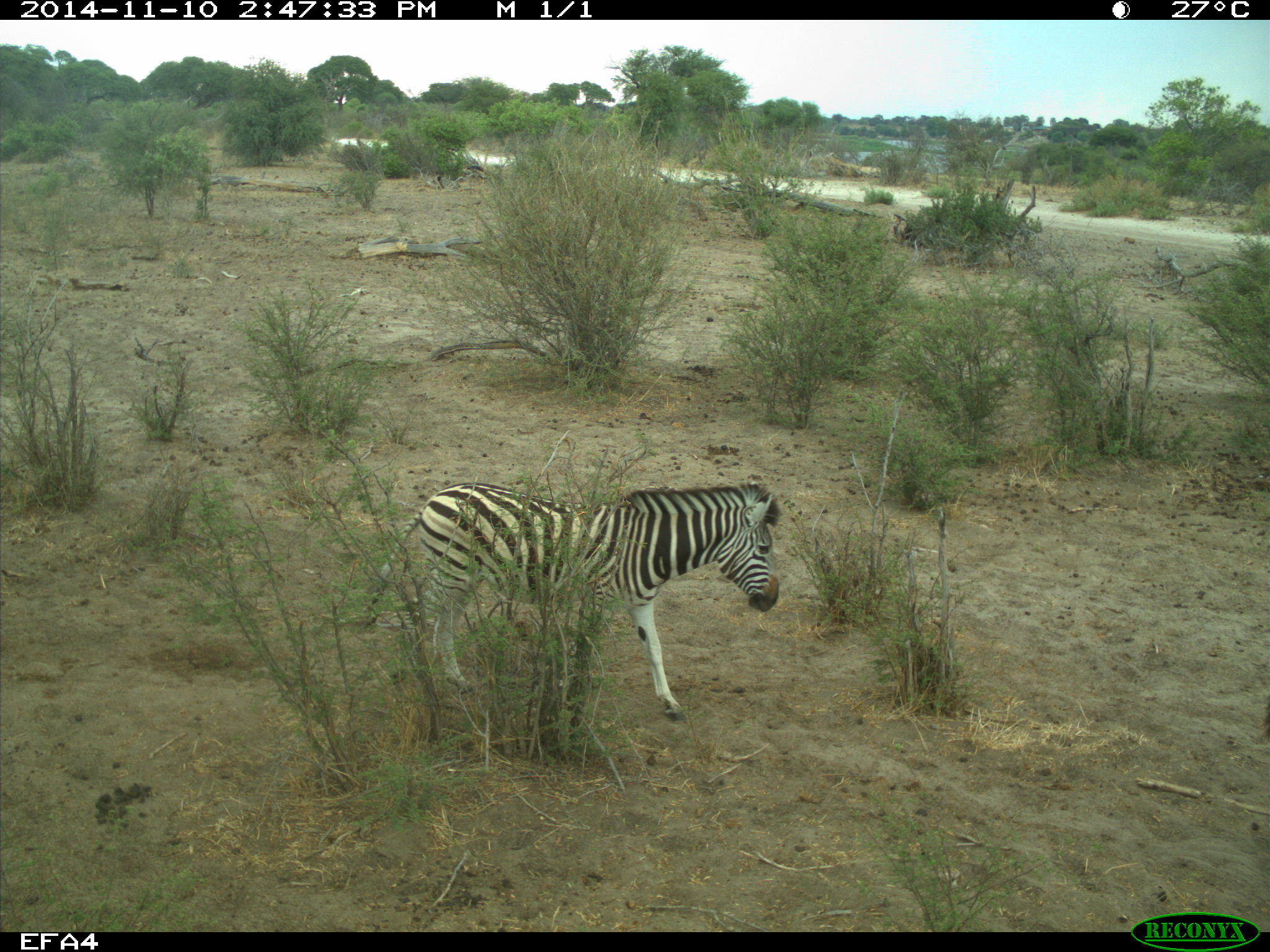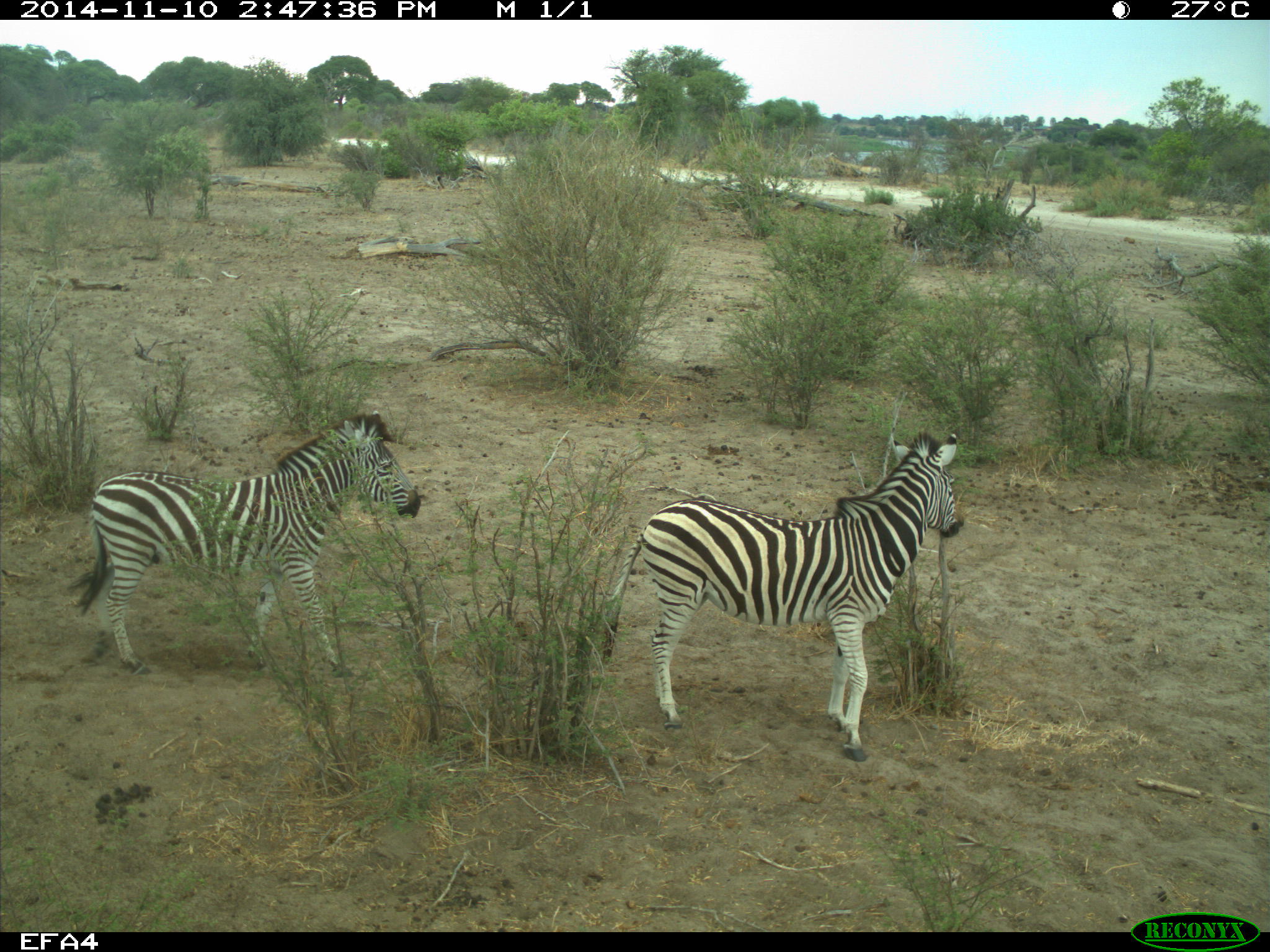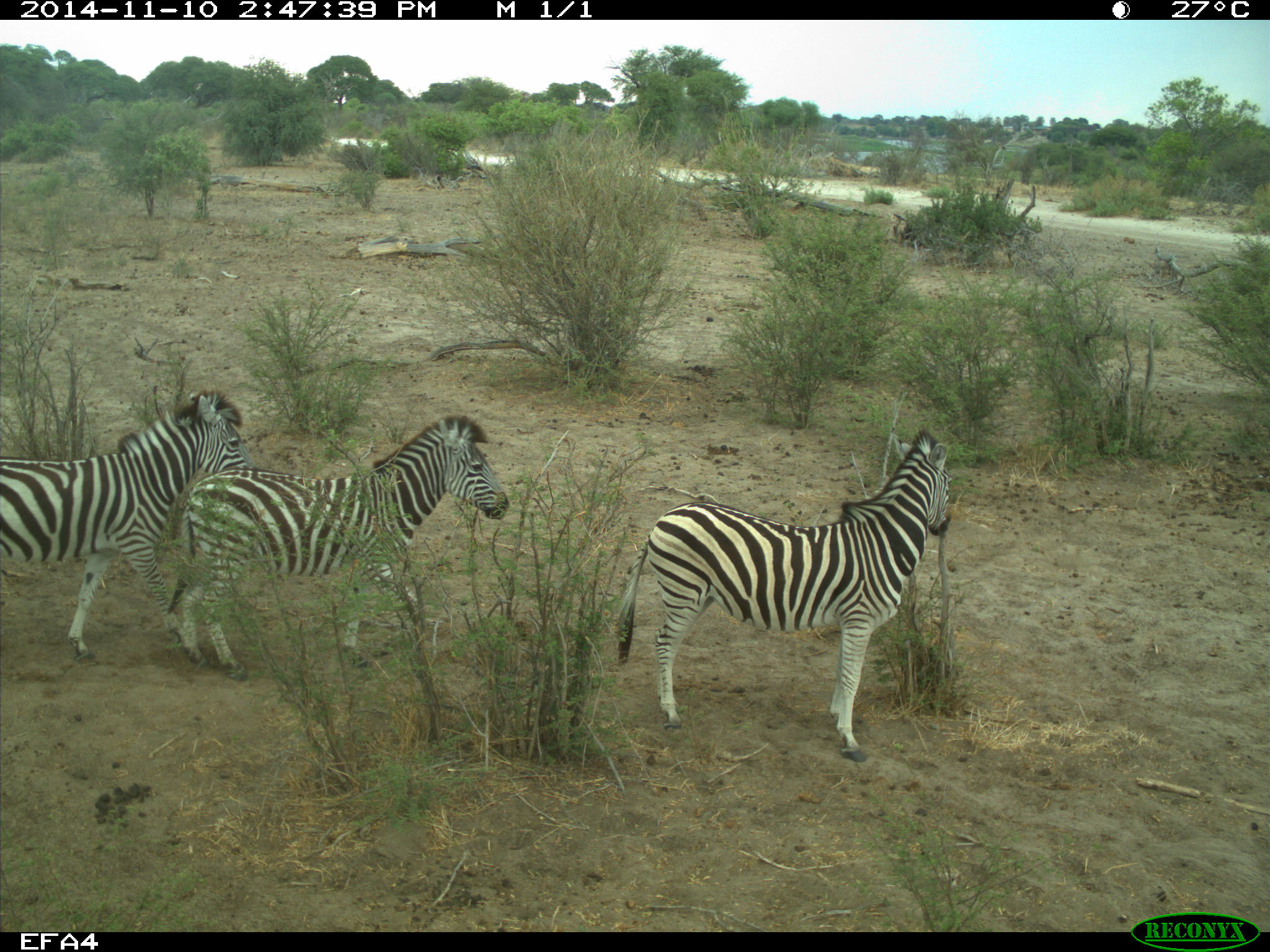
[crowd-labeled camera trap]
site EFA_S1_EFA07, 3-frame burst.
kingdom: Animalia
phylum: Chordata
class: Mammalia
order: Perissodactyla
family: Equidae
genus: Equus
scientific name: Equus quagga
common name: plains zebra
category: zebraplains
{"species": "zebraplains (plains zebra) (Equus quagga)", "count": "3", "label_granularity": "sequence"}